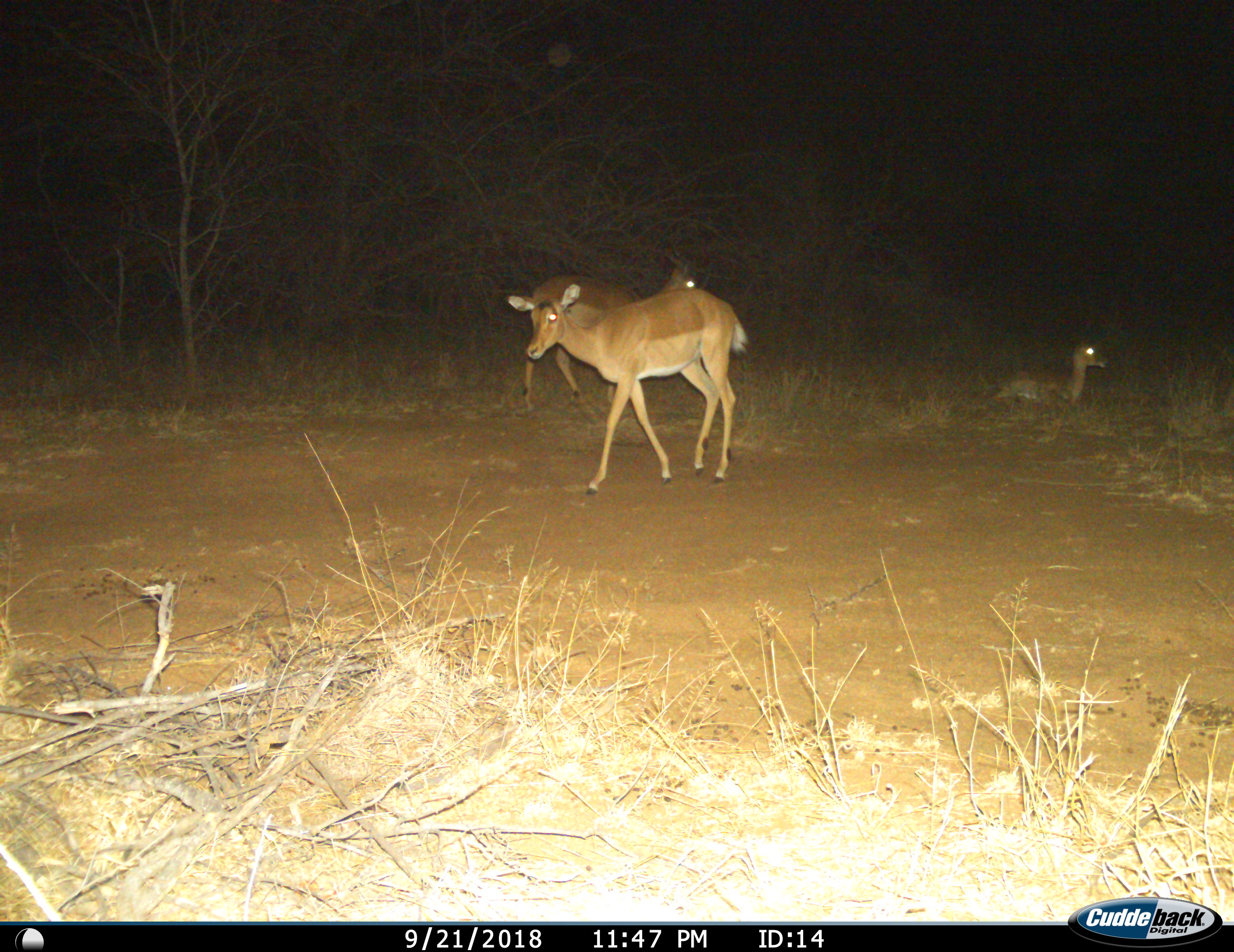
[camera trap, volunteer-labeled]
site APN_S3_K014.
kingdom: Animalia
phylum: Chordata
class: Mammalia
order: Artiodactyla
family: Bovidae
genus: Aepyceros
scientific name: Aepyceros melampus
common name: impala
Impala (Aepyceros melampus), count 3. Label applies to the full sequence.